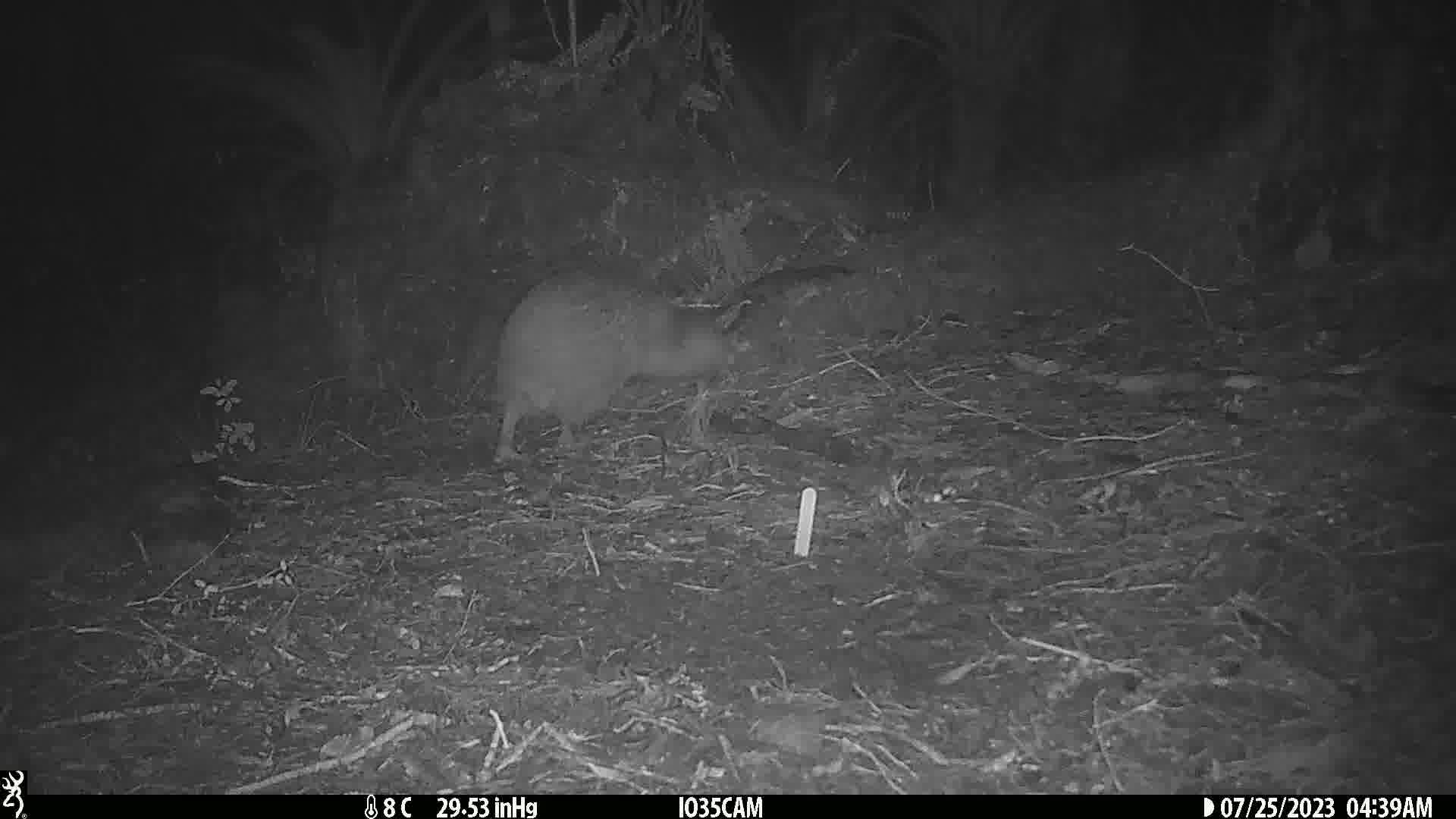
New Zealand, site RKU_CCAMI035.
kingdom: Animalia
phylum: Chordata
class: Aves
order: Apterygiformes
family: Apterygidae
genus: Apteryx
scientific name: Apteryx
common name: kiwi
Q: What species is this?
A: Kiwi (Apteryx).